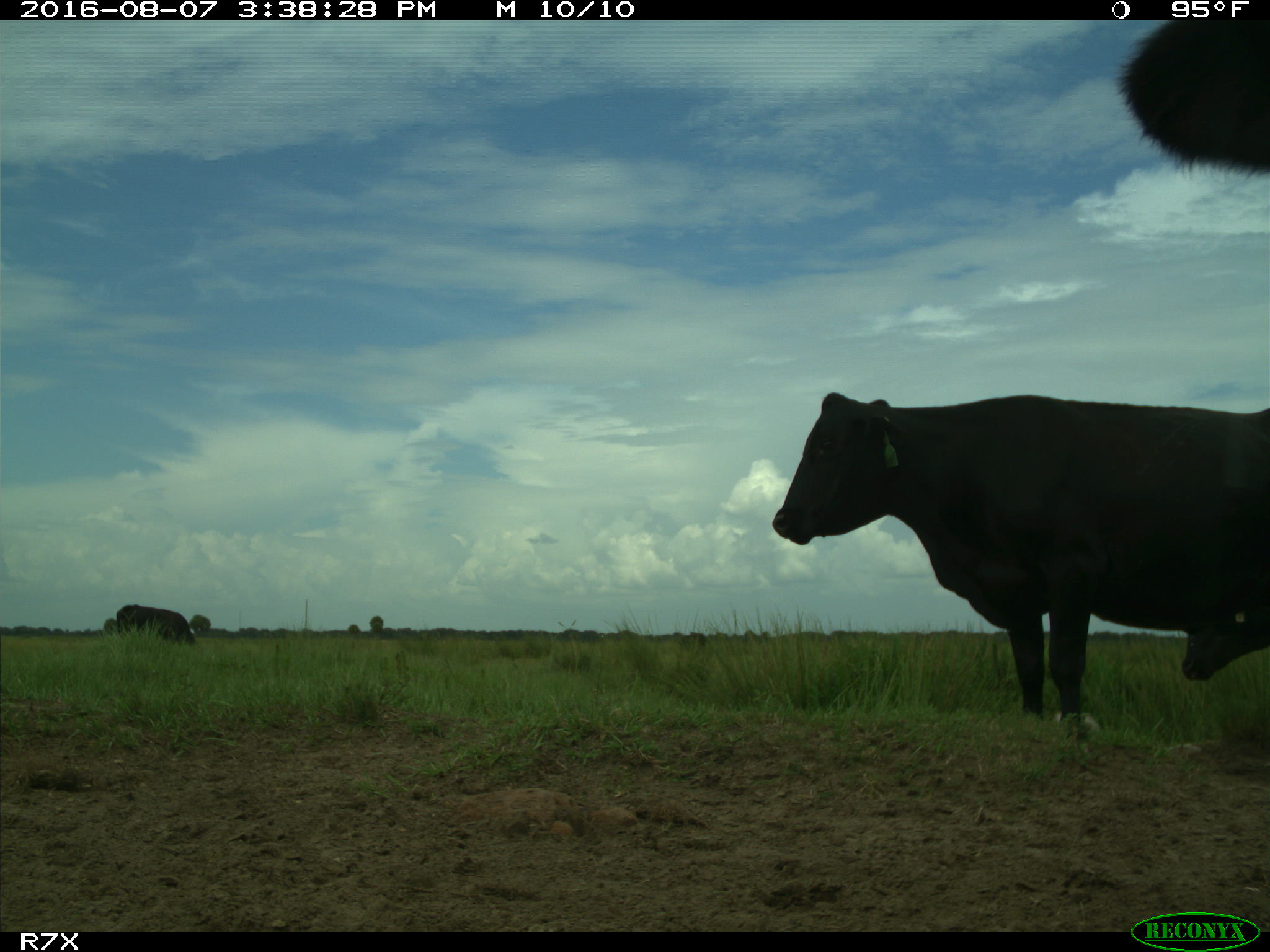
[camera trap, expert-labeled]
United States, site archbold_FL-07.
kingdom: Animalia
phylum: Chordata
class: Mammalia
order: Artiodactyla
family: Bovidae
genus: Bos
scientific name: Bos taurus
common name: domestic cow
Bos taurus (domestic cow).